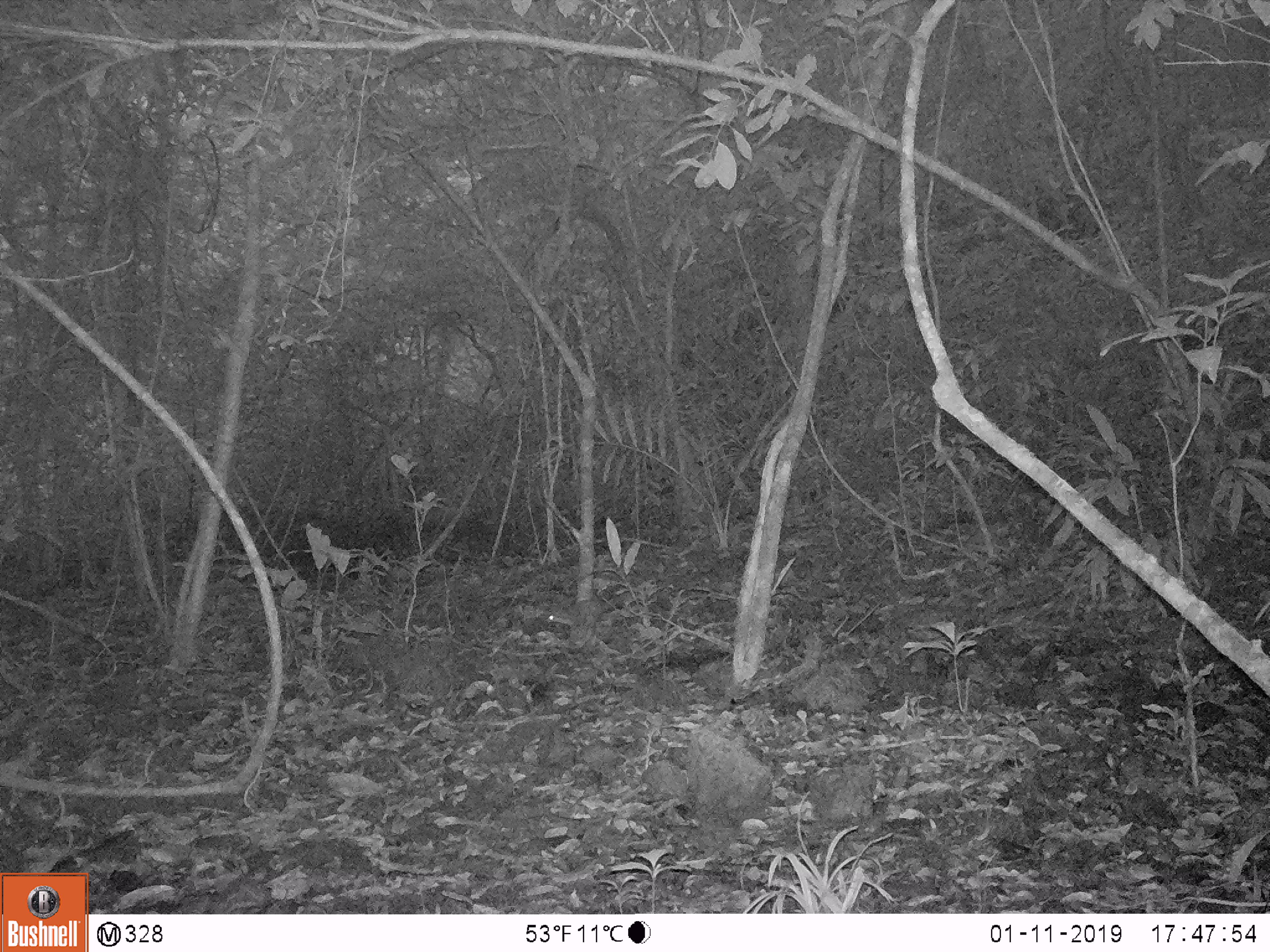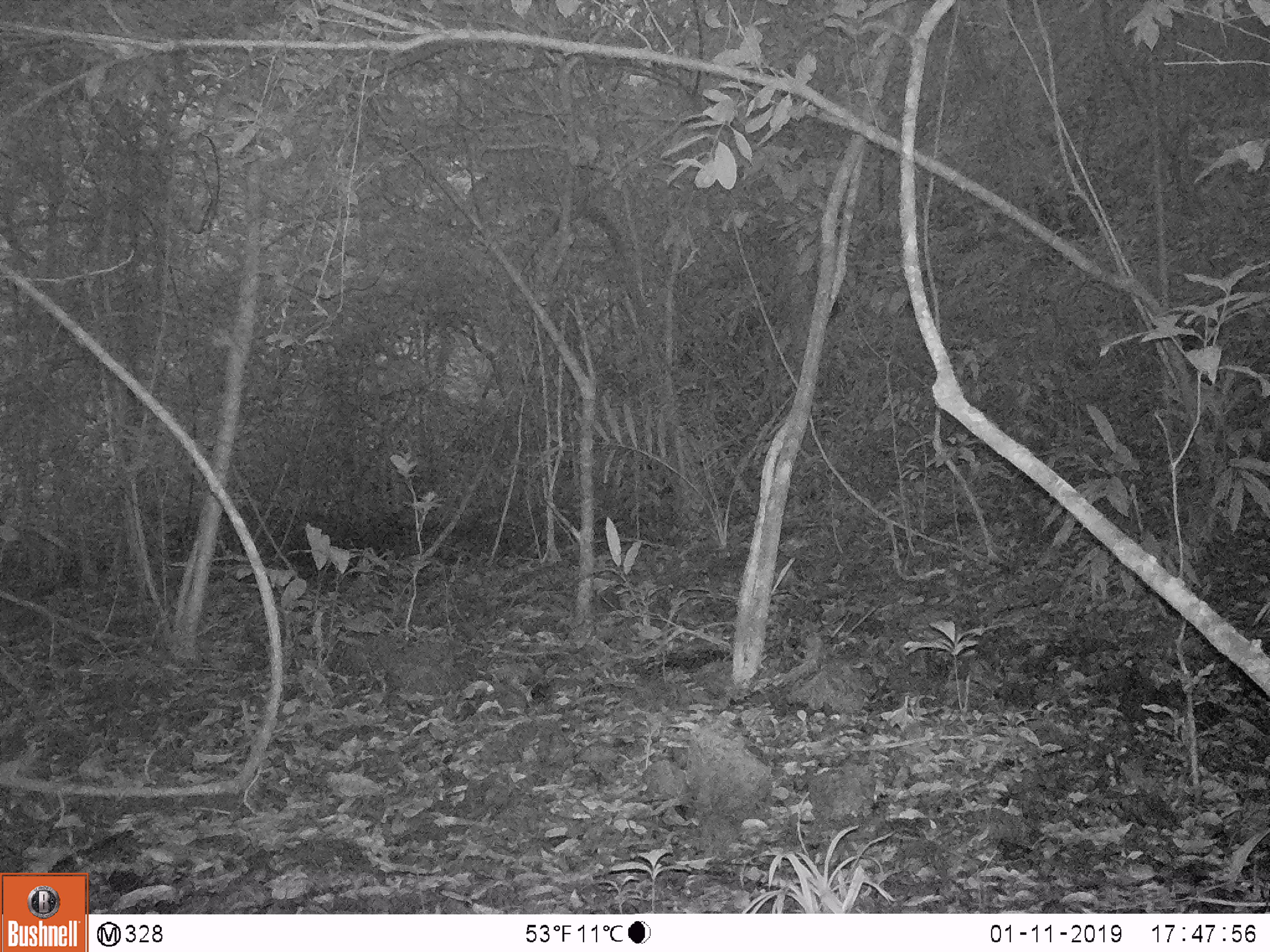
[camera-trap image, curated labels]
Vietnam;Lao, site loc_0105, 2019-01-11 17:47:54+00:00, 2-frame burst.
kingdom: Animalia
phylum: Chordata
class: Mammalia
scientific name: Mammalia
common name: mammal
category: unidentified small mammal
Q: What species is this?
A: Unidentified small mammal (mammal) (Mammalia).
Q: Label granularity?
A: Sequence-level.